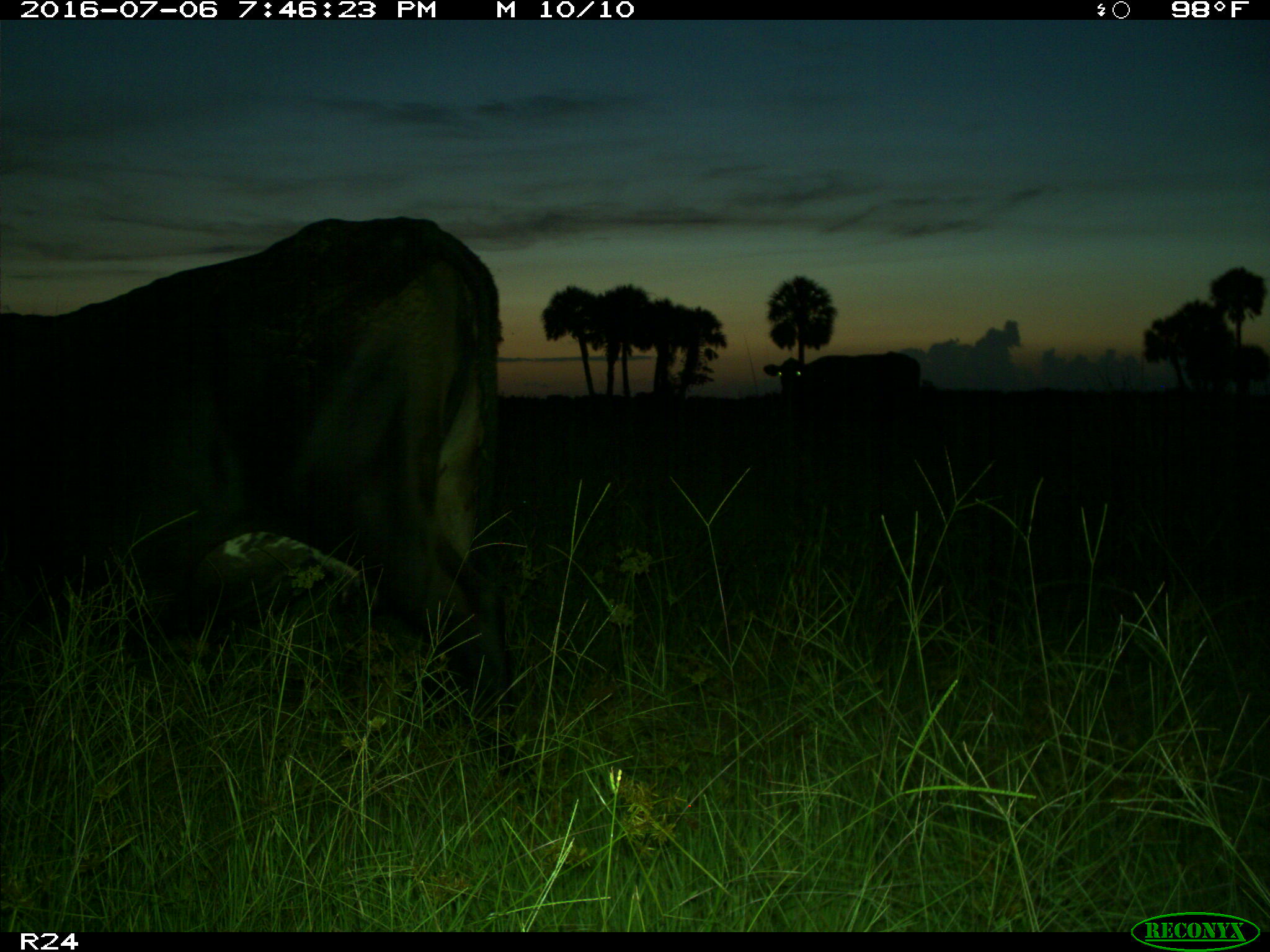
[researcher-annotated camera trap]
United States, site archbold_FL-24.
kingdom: Animalia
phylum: Chordata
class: Mammalia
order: Artiodactyla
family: Bovidae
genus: Bos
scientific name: Bos taurus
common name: domestic cow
Bos taurus (domestic cow).